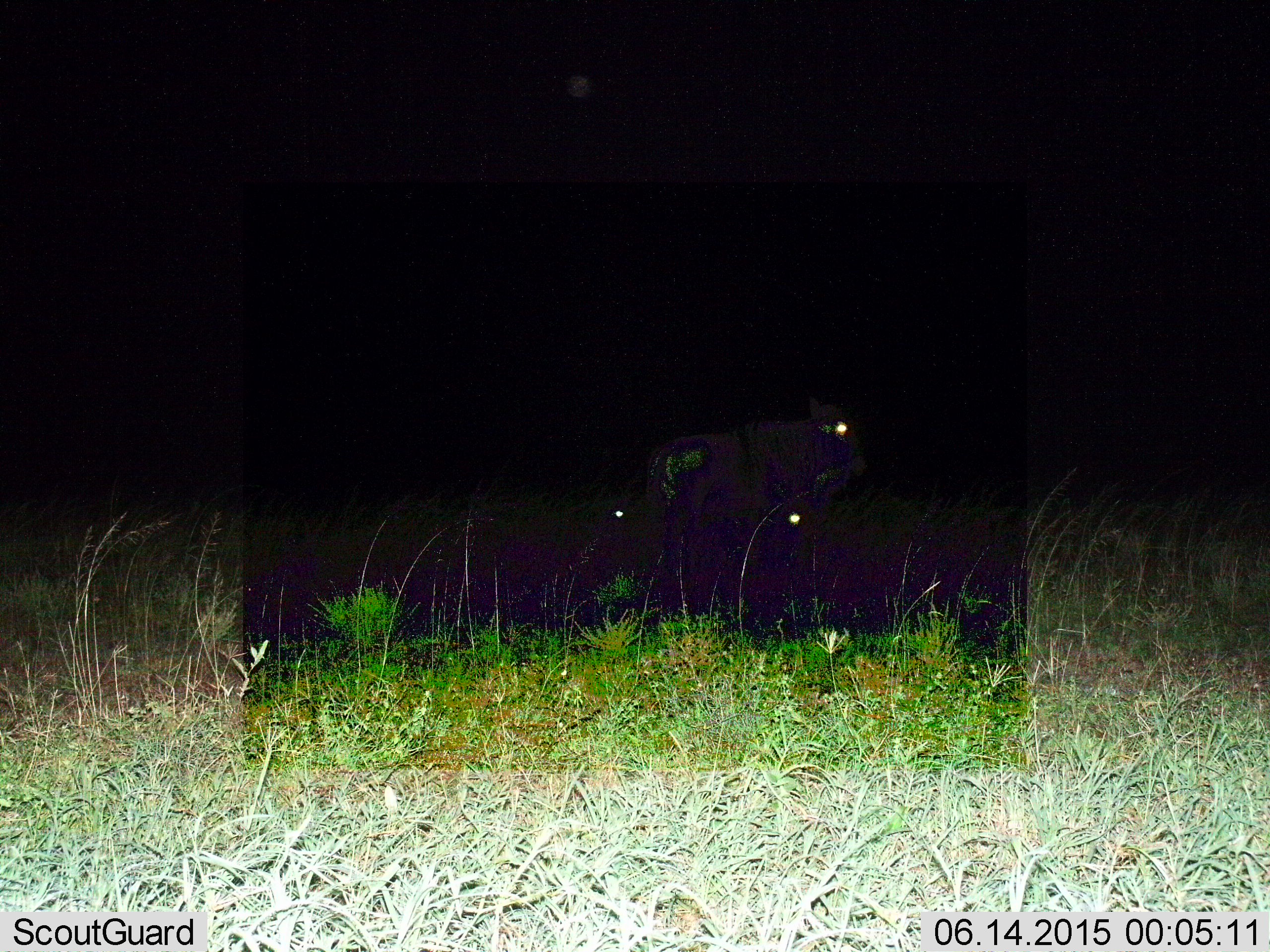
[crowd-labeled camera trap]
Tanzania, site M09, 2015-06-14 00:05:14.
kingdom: Animalia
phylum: Chordata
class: Mammalia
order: Artiodactyla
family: Bovidae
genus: Connochaetes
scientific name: Connochaetes taurinus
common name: blue wildebeest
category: wildebeest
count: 3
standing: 70%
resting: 40%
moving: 10%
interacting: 0%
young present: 10%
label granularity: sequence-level